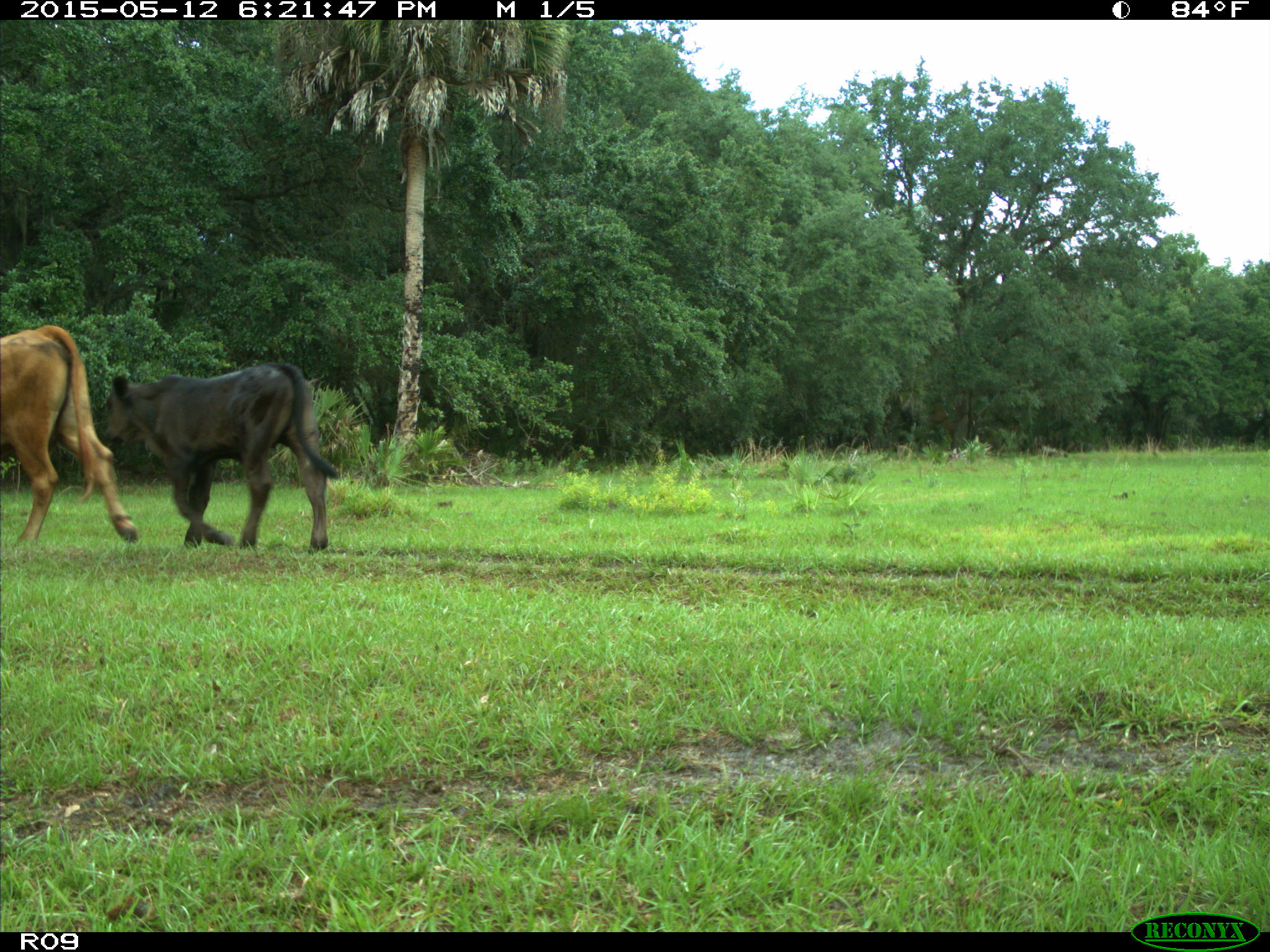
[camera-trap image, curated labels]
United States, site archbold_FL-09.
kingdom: Animalia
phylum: Chordata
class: Mammalia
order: Artiodactyla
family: Bovidae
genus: Bos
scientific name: Bos taurus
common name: domestic cow